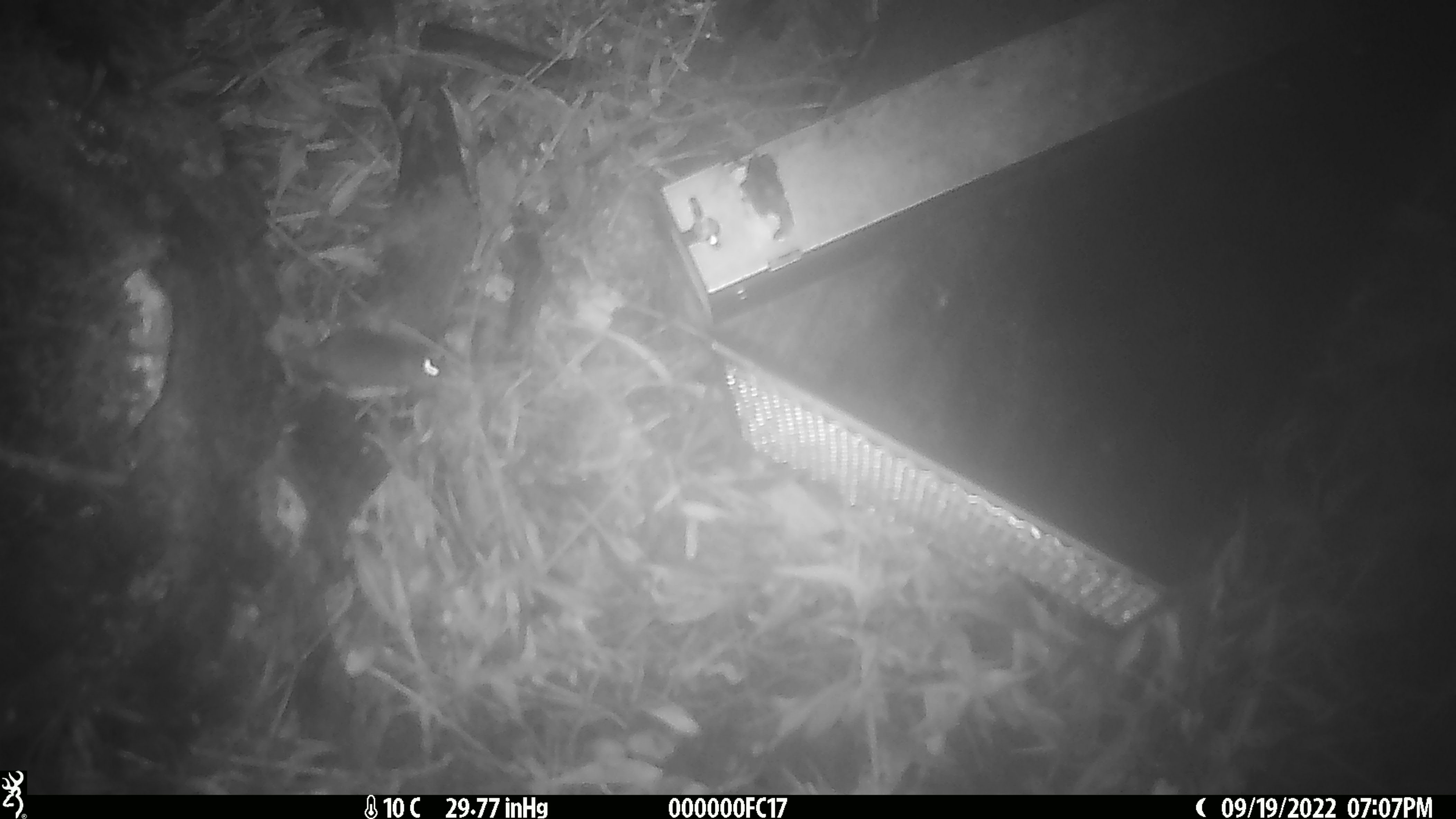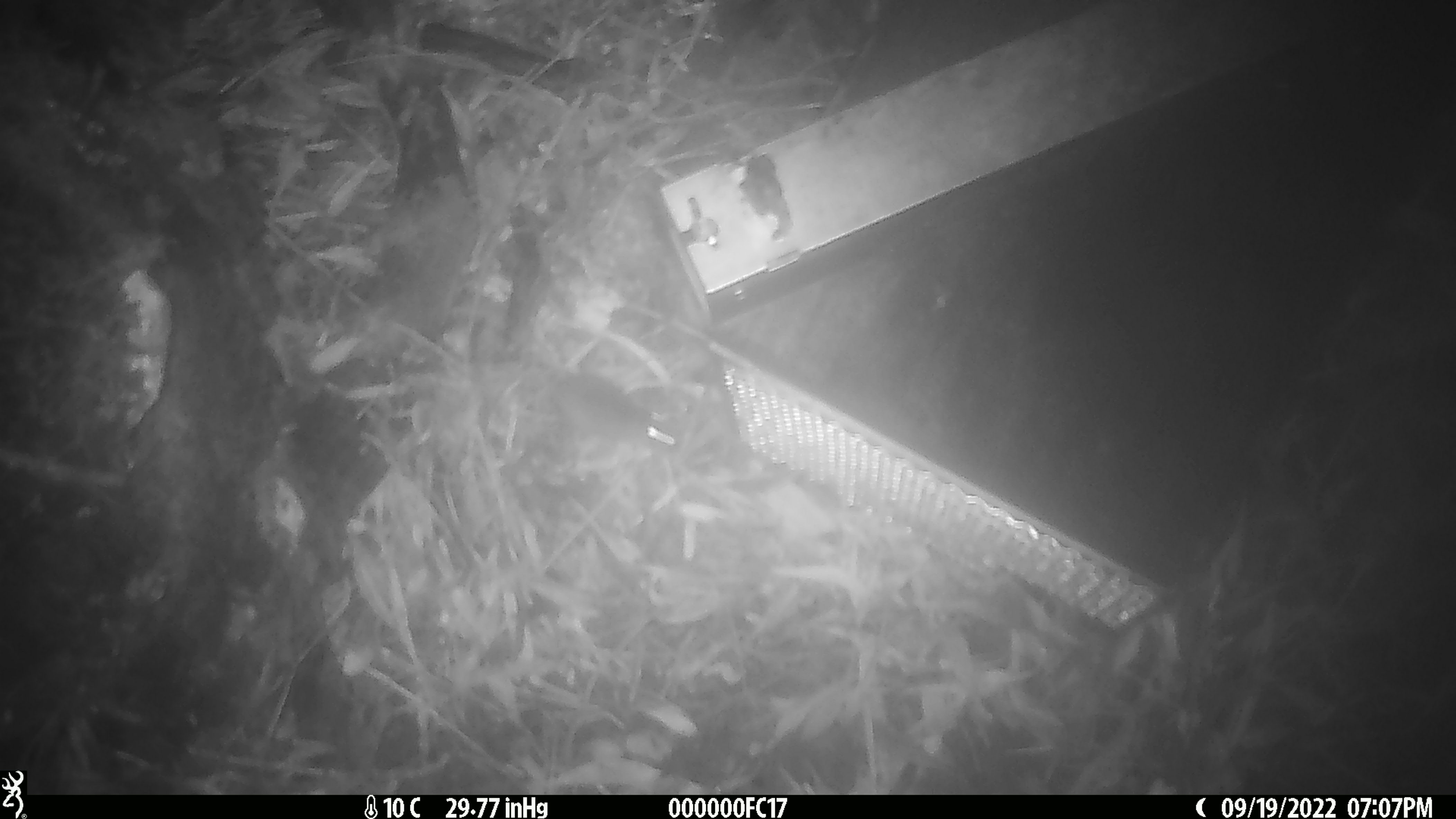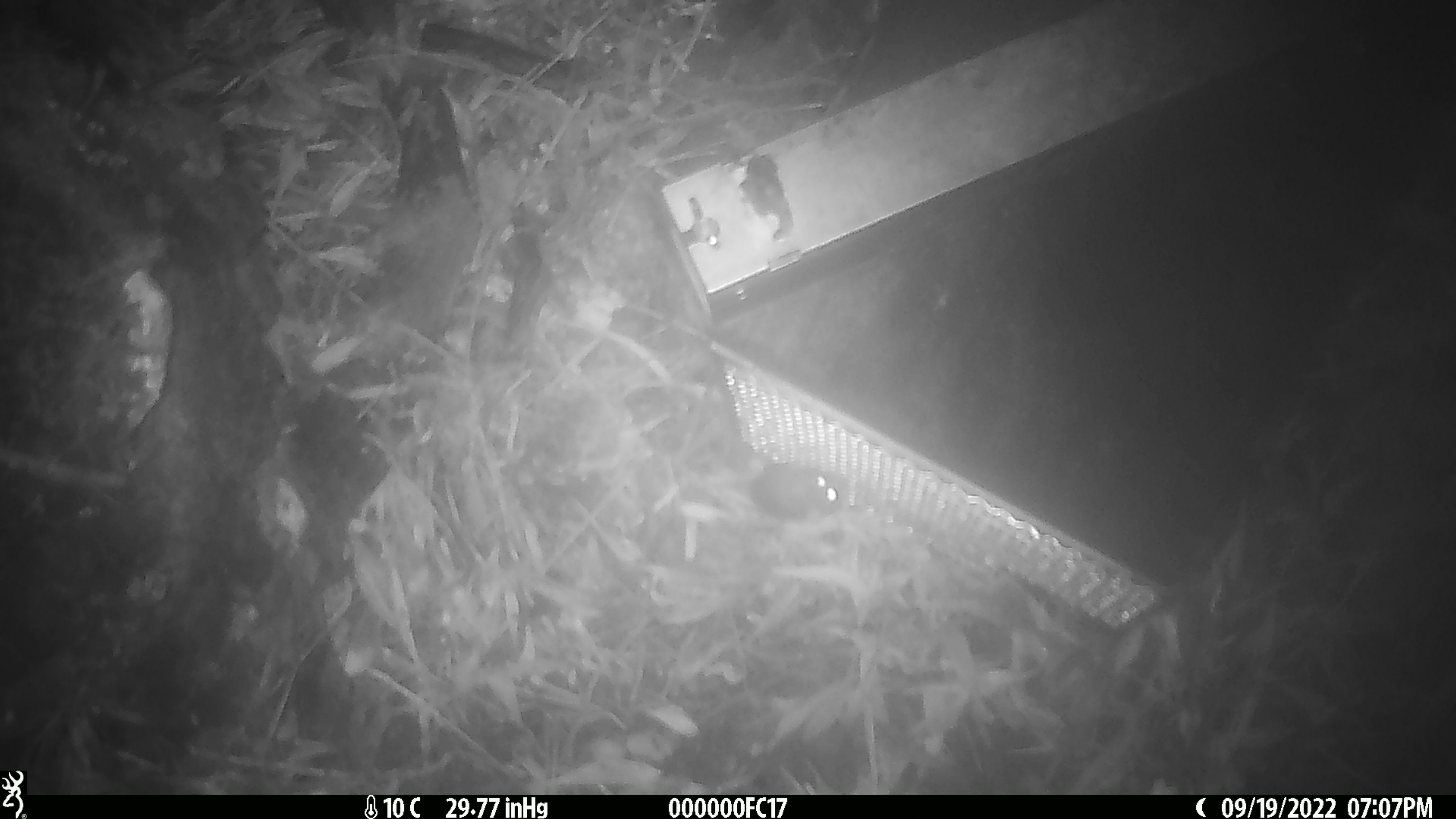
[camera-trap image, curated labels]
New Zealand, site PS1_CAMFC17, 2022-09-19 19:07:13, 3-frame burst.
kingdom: Animalia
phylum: Chordata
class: Mammalia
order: Rodentia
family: Muridae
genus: Mus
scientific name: Mus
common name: mouse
Mouse (Mus).